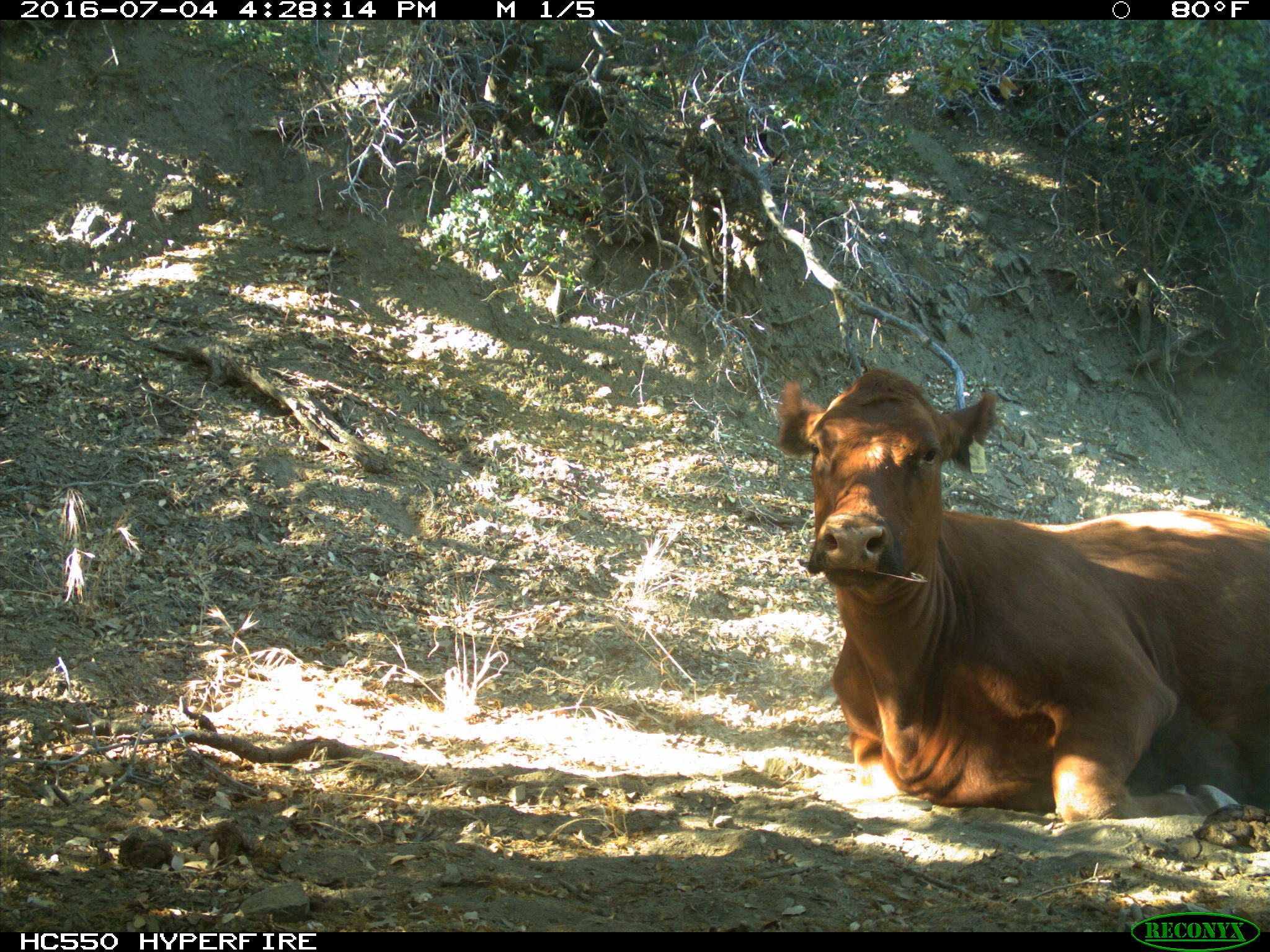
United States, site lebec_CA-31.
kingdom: Animalia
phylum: Chordata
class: Mammalia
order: Artiodactyla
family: Bovidae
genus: Bos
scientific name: Bos taurus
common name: domestic cow